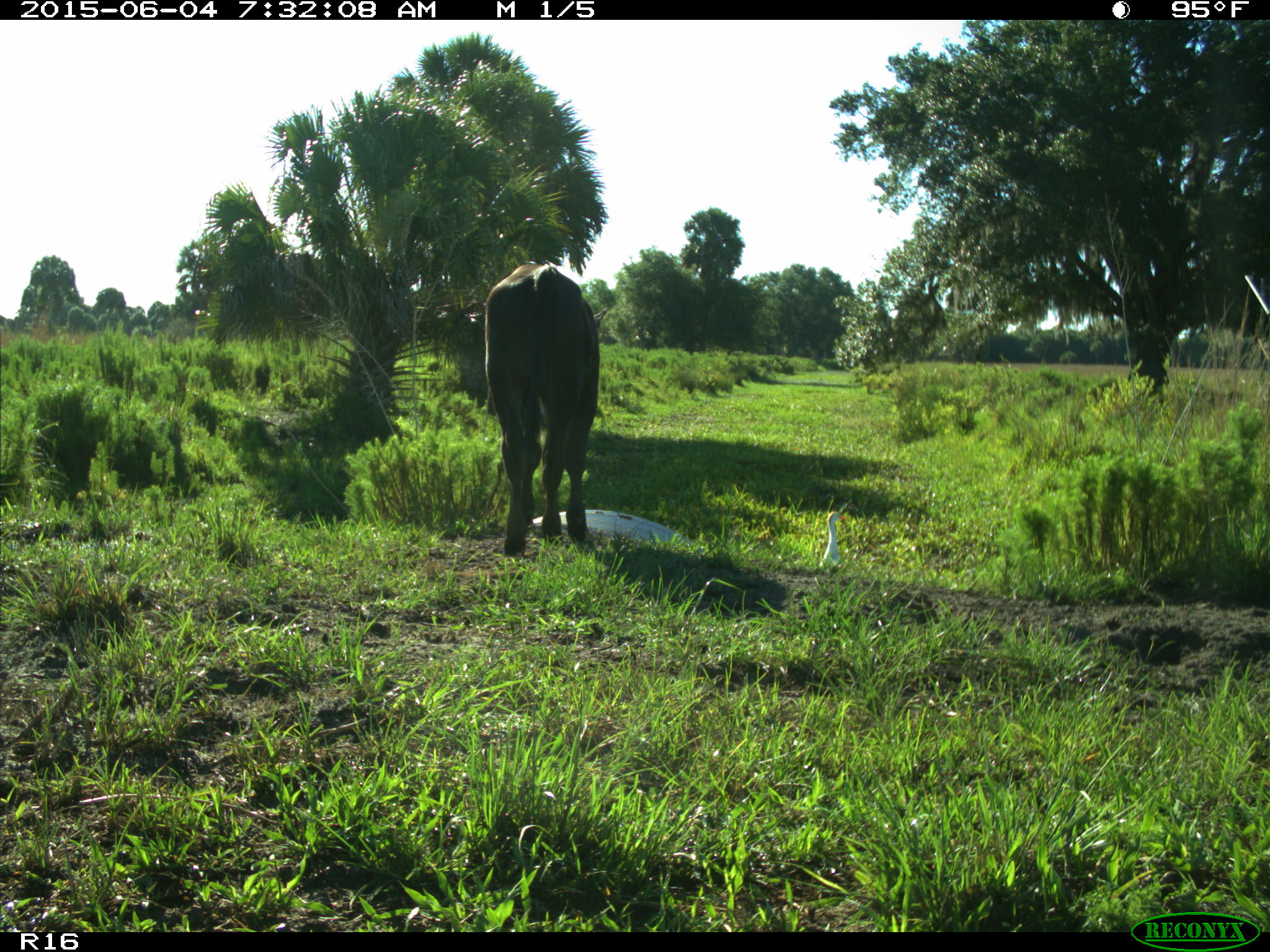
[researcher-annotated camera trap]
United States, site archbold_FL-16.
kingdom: Animalia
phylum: Chordata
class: Mammalia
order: Artiodactyla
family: Bovidae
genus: Bos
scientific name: Bos taurus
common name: domestic cow